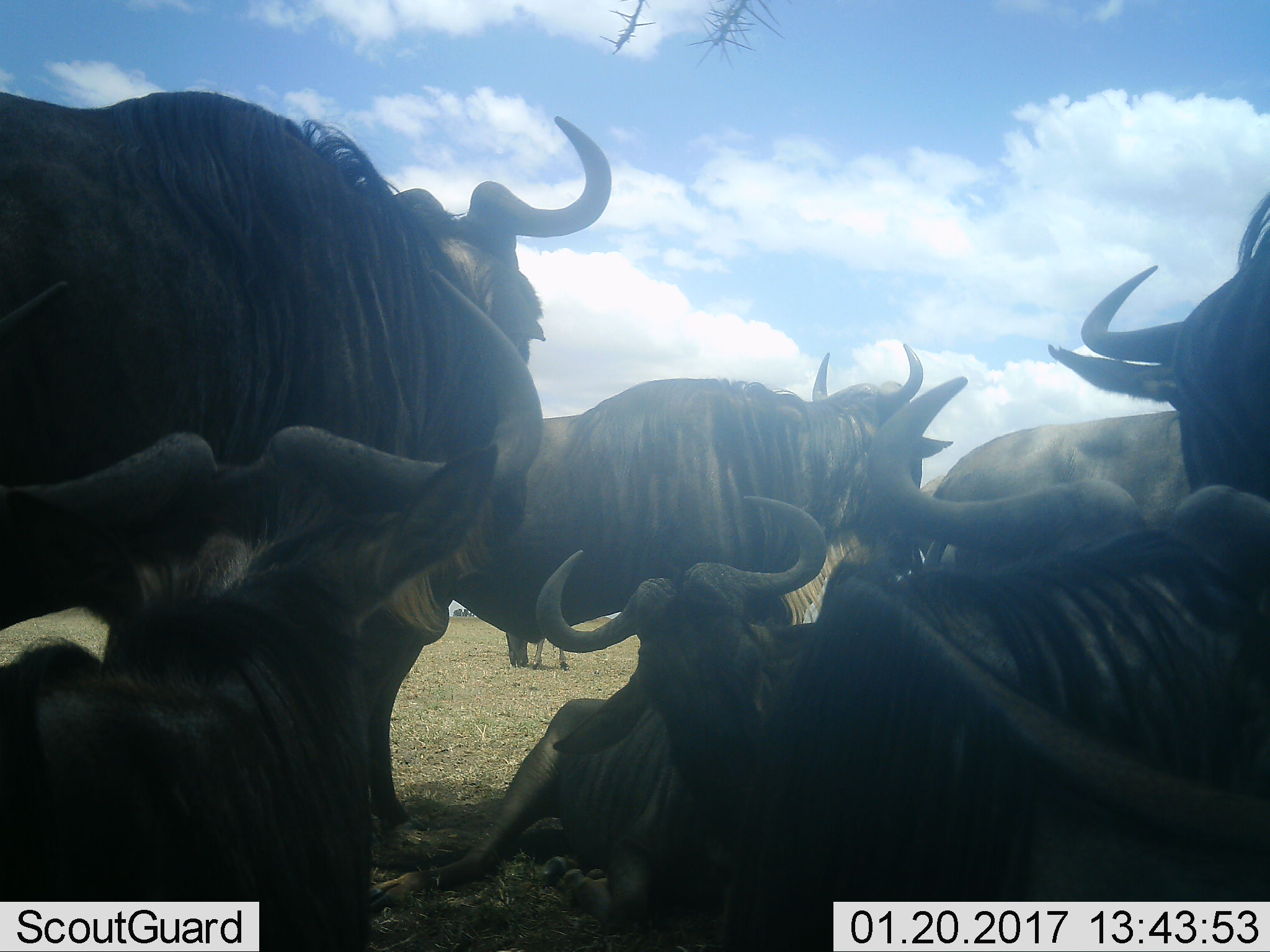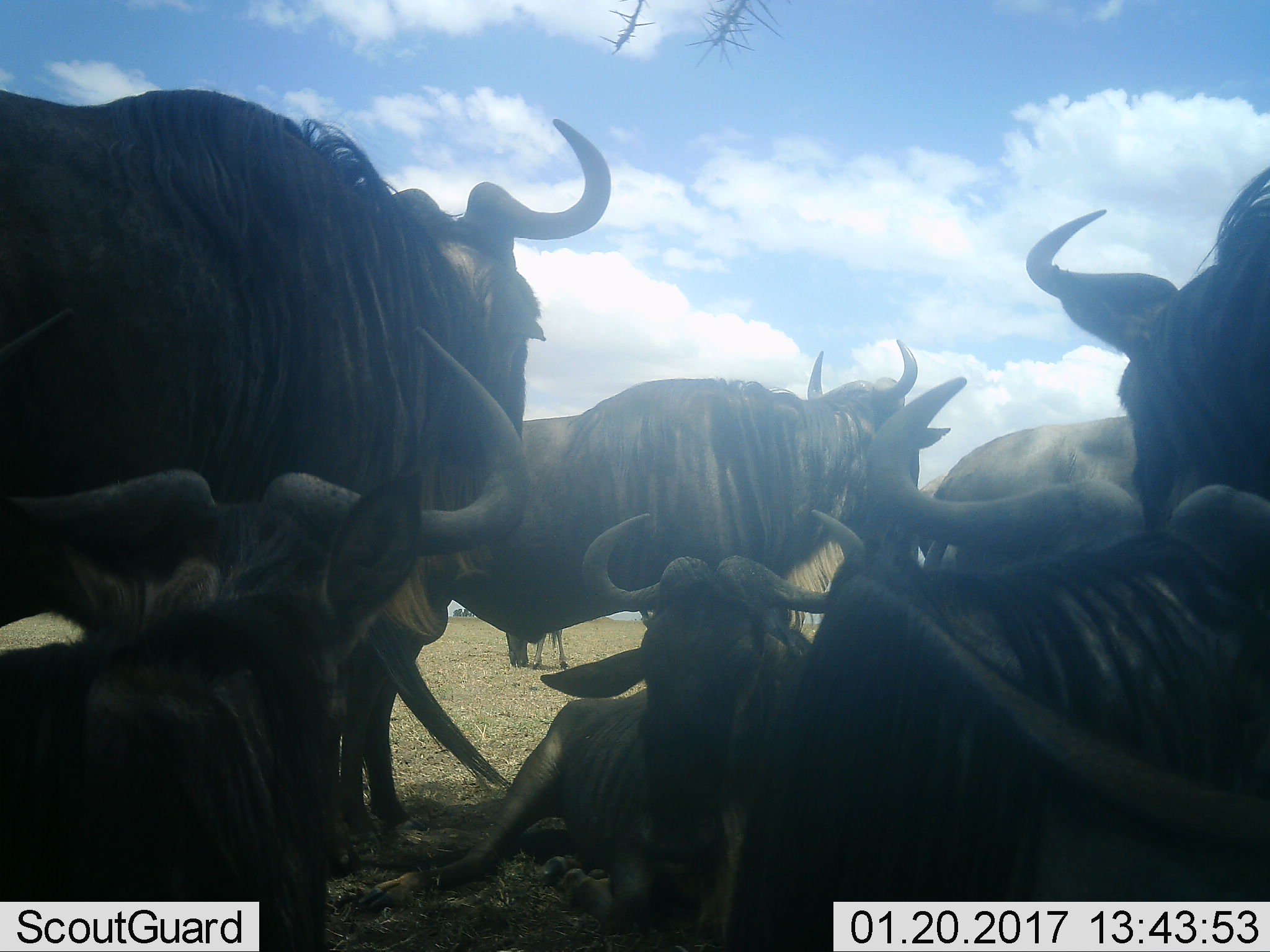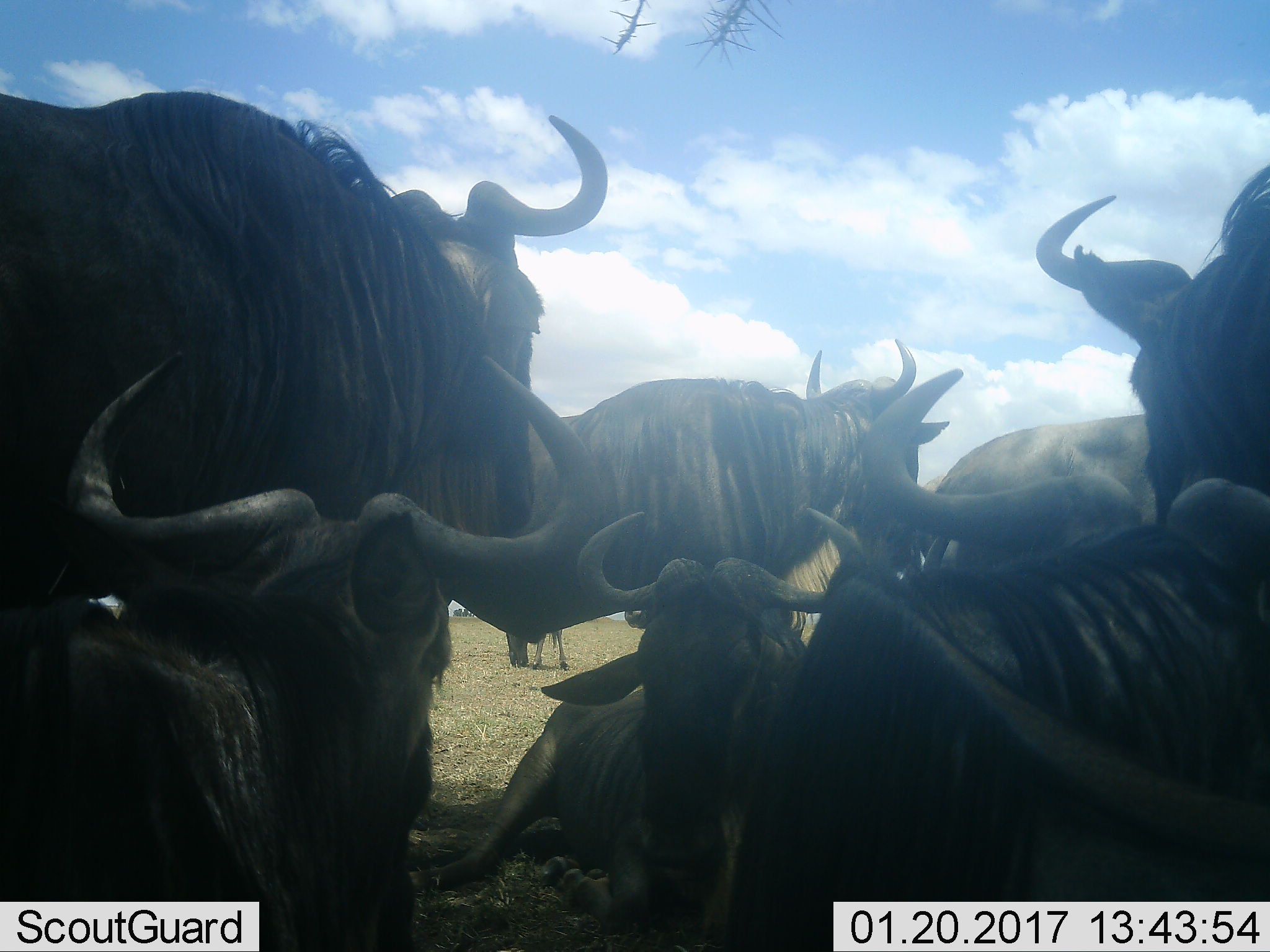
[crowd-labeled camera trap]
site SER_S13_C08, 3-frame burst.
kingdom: Animalia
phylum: Chordata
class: Mammalia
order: Artiodactyla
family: Bovidae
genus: Connochaetes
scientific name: Connochaetes taurinus taurinus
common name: blue wildebeest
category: wildebeestblue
Wildebeestblue (blue wildebeest) (Connochaetes taurinus taurinus), count 7. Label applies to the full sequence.